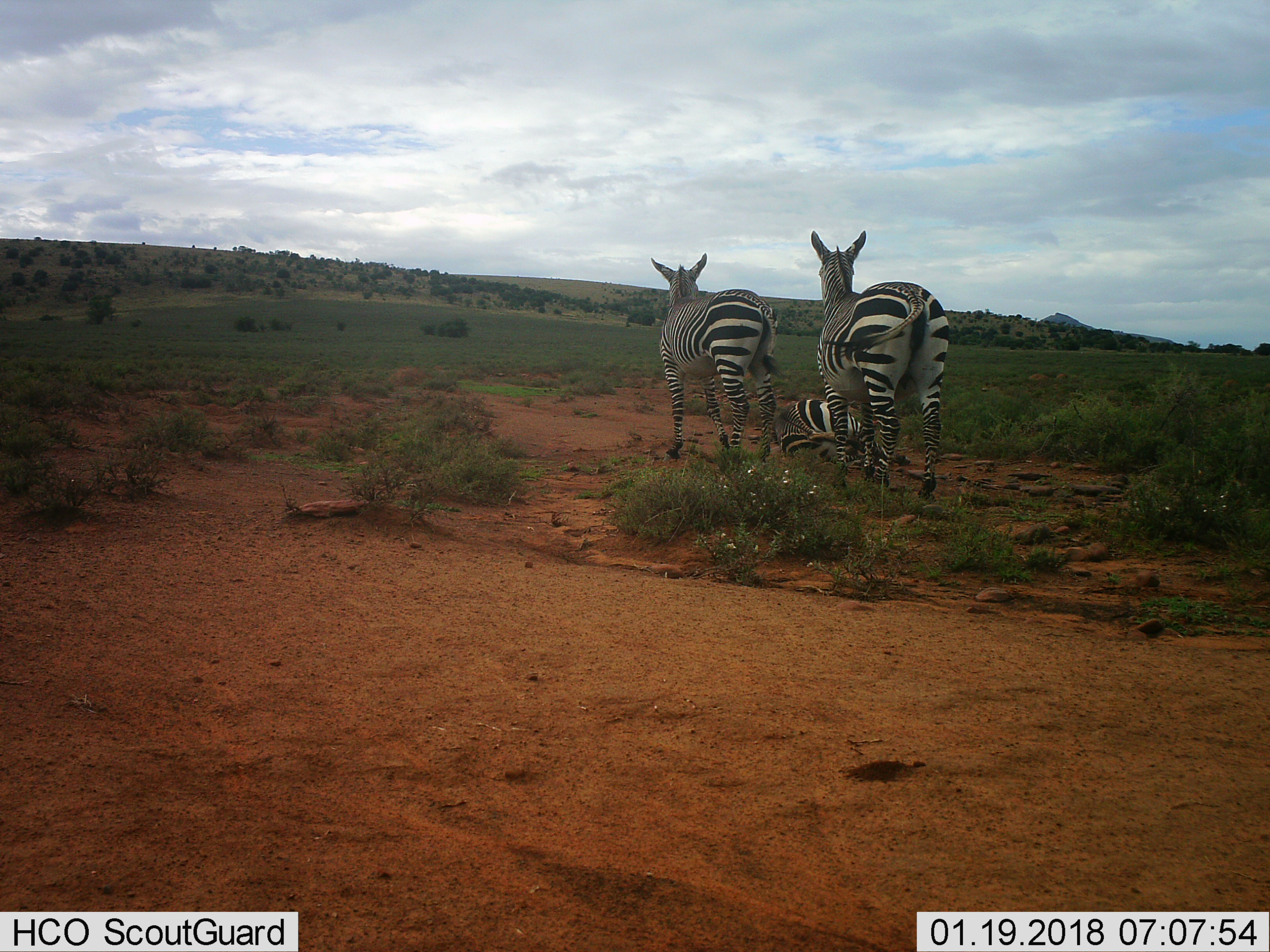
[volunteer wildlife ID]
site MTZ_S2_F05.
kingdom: Animalia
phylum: Chordata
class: Mammalia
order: Perissodactyla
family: Equidae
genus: Equus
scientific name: Equus zebra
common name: mountain zebra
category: zebramountain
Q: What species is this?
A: Zebramountain (mountain zebra) (Equus zebra).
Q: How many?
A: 3.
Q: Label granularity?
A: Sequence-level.